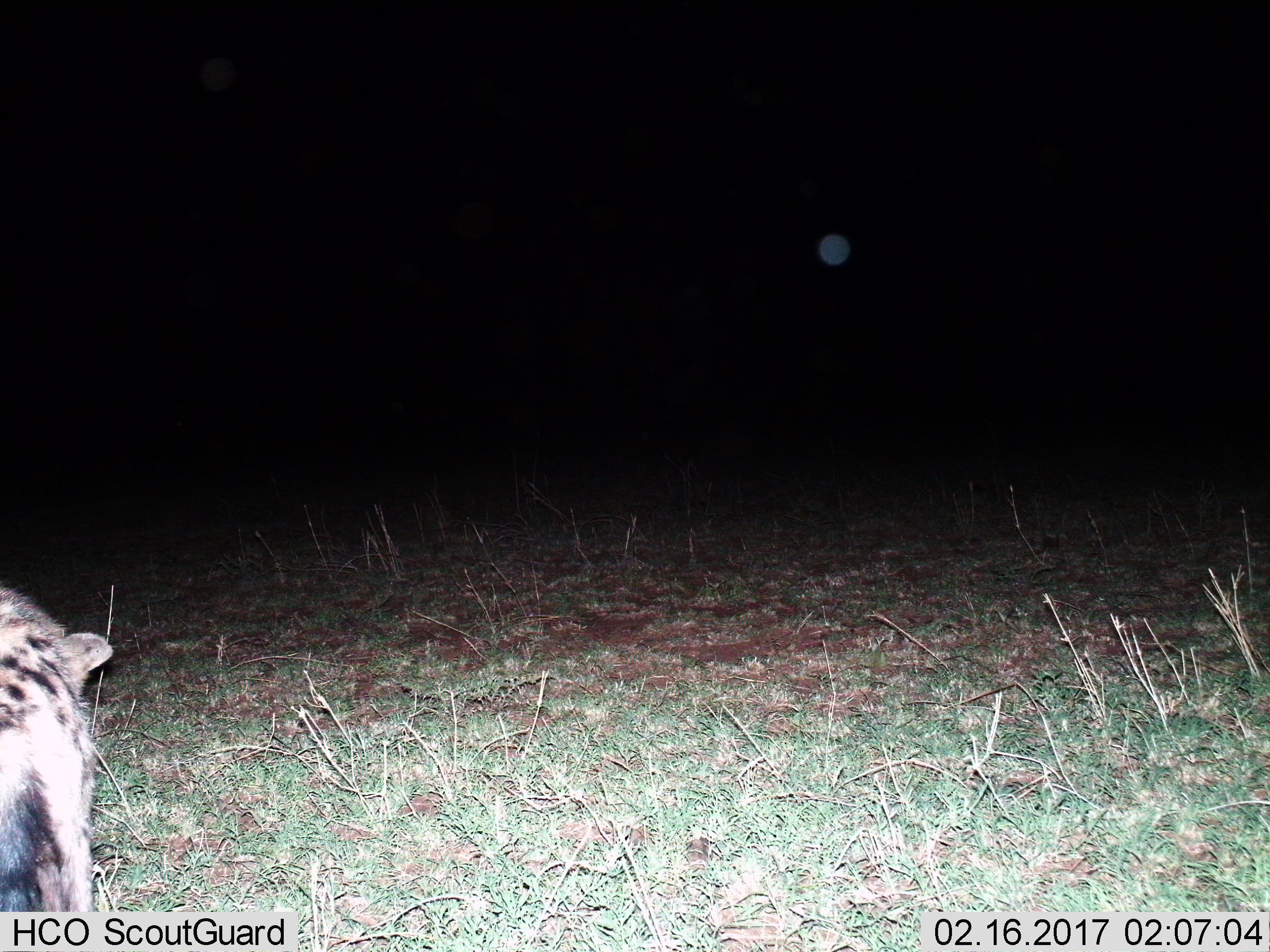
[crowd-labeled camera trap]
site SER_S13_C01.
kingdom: Animalia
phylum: Chordata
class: Mammalia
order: Carnivora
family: Hyaenidae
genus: Crocuta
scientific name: Crocuta crocuta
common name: spotted hyena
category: hyenaspotted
Hyenaspotted (spotted hyena) (Crocuta crocuta), count 1. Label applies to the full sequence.